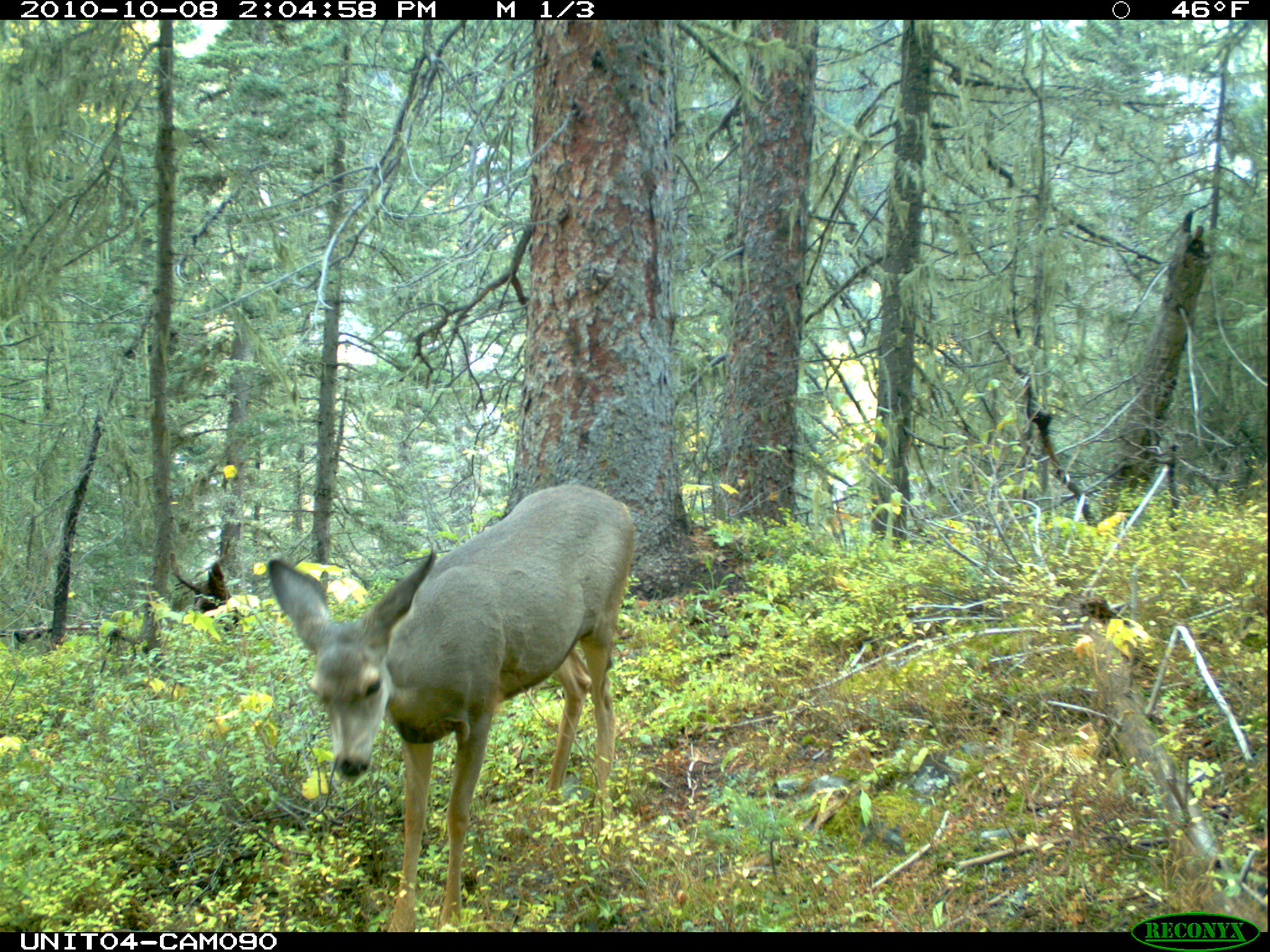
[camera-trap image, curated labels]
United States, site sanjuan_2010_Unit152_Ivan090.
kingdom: Animalia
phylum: Chordata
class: Mammalia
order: Artiodactyla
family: Cervidae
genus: Odocoileus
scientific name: Odocoileus hemionus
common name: mule deer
Odocoileus hemionus (mule deer).